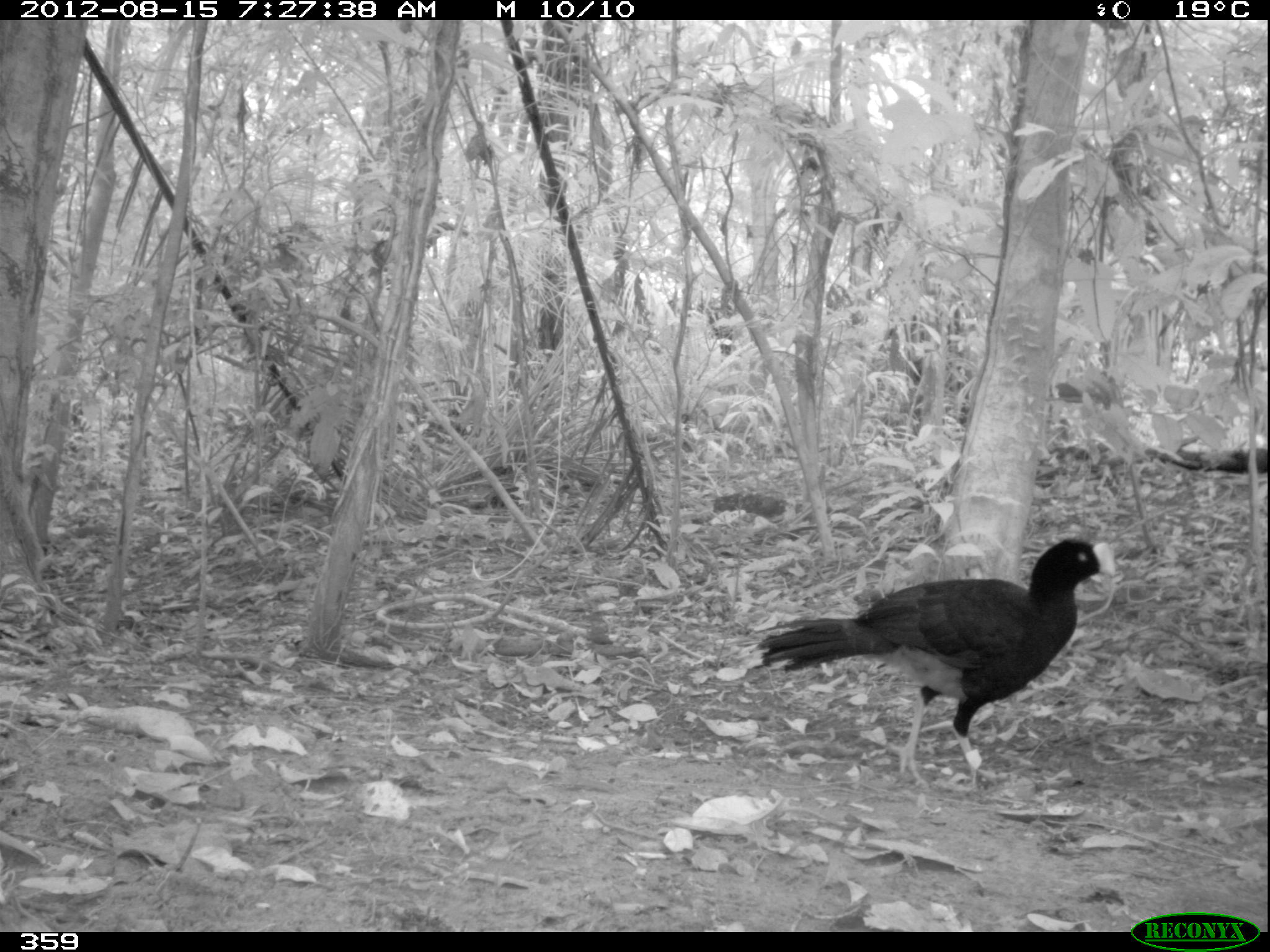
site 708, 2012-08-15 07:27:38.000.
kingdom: Animalia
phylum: Chordata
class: Aves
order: Galliformes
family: Cracidae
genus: Mitu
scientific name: Mitu tuberosum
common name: razor-billed curassow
Mitu tuberosum (razor-billed curassow).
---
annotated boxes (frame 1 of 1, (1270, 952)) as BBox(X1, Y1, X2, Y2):
mitu tuberosum: BBox(748, 537, 1116, 788)